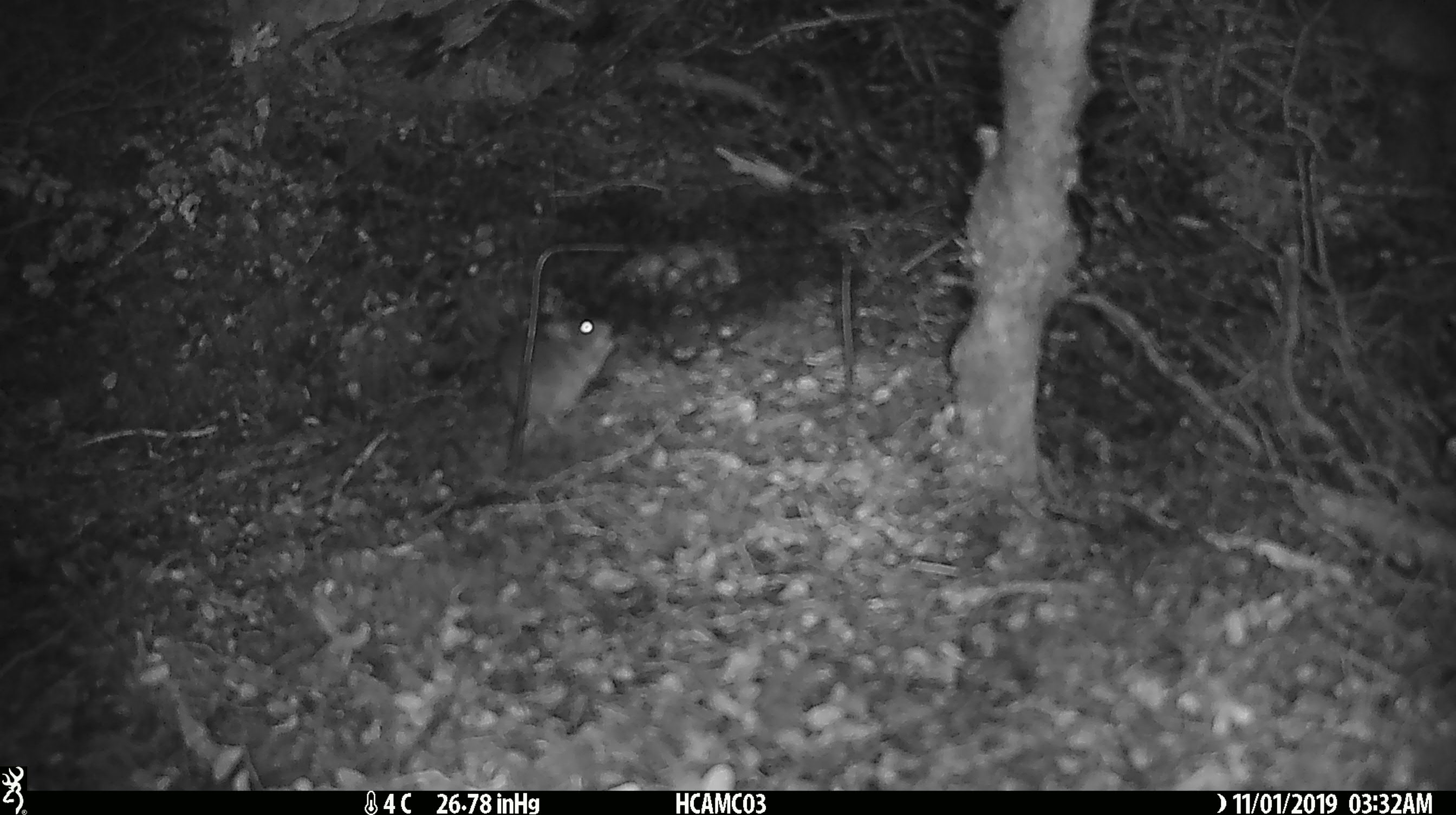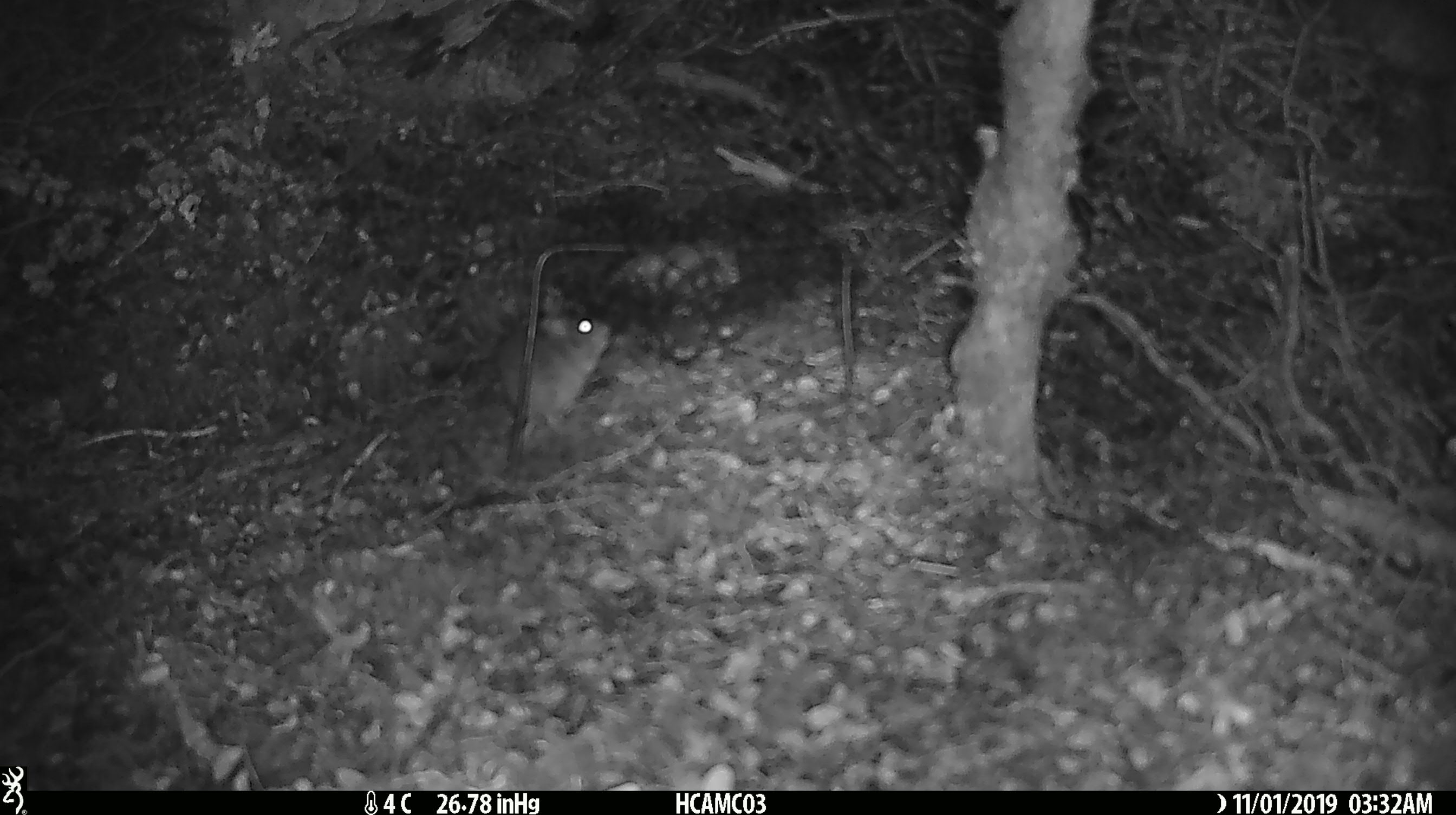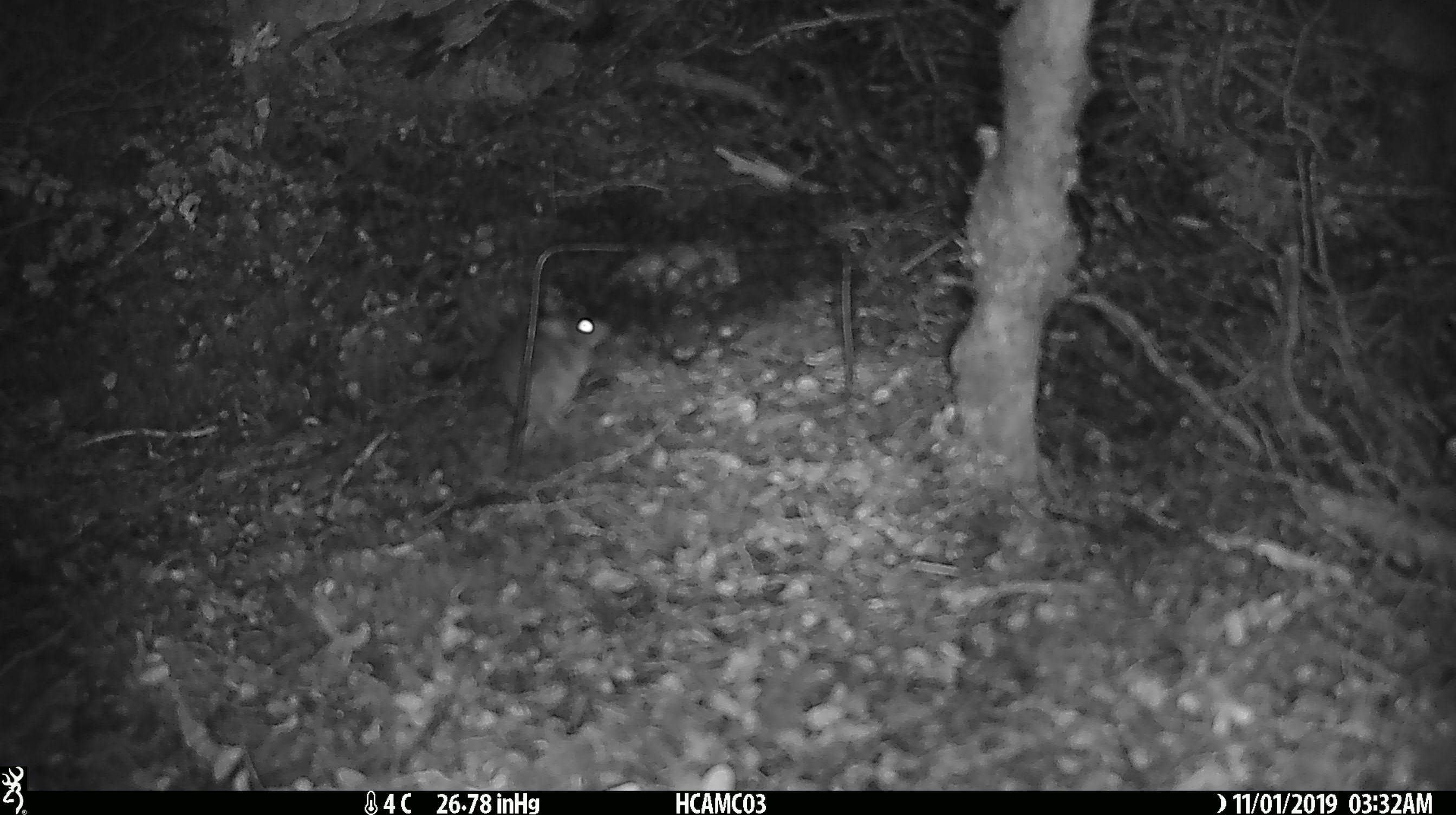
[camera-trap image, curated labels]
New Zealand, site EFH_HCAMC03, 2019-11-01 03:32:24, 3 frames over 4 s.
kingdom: Animalia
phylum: Chordata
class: Mammalia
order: Rodentia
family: Muridae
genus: Mus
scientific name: Mus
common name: mouse